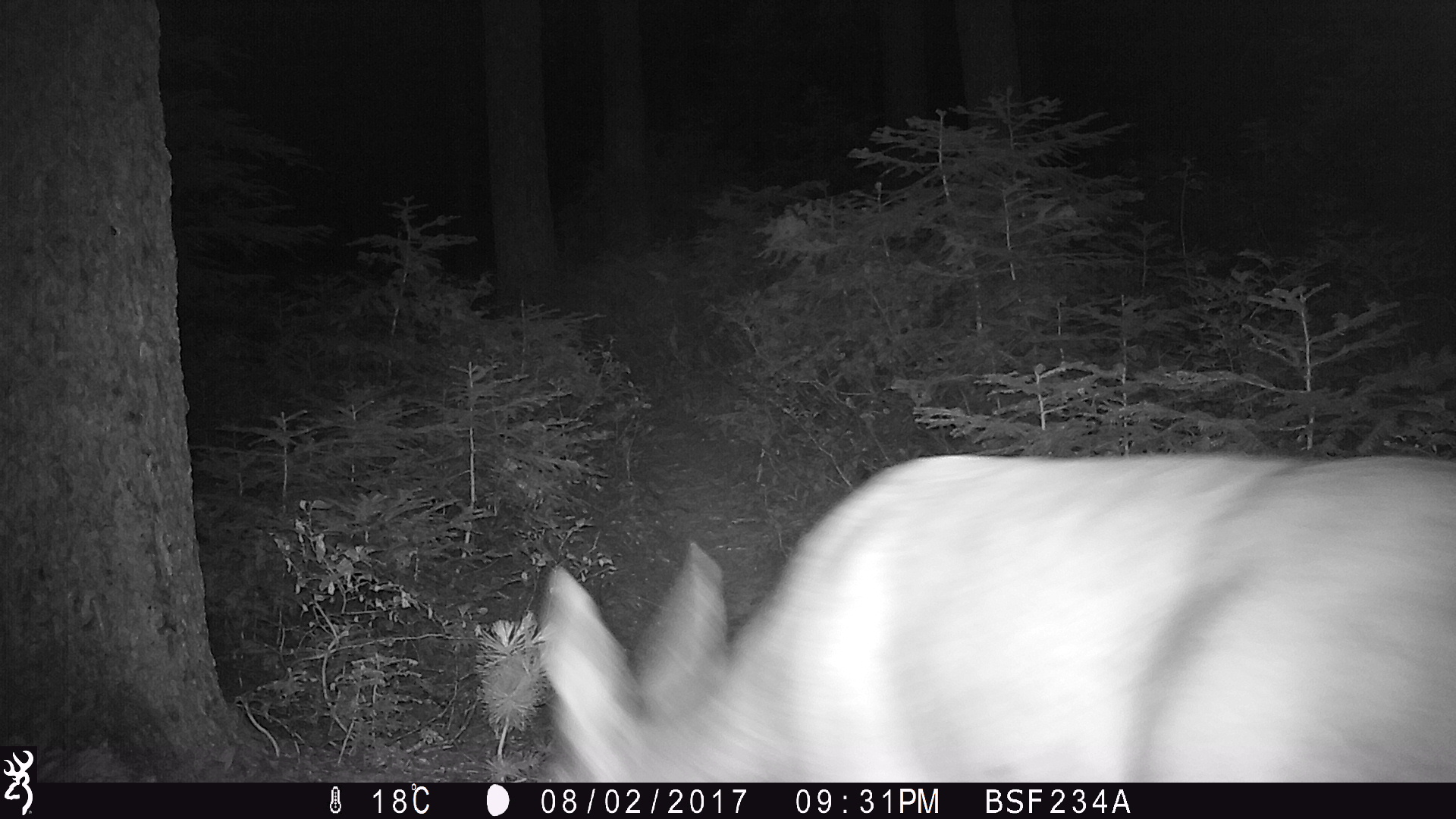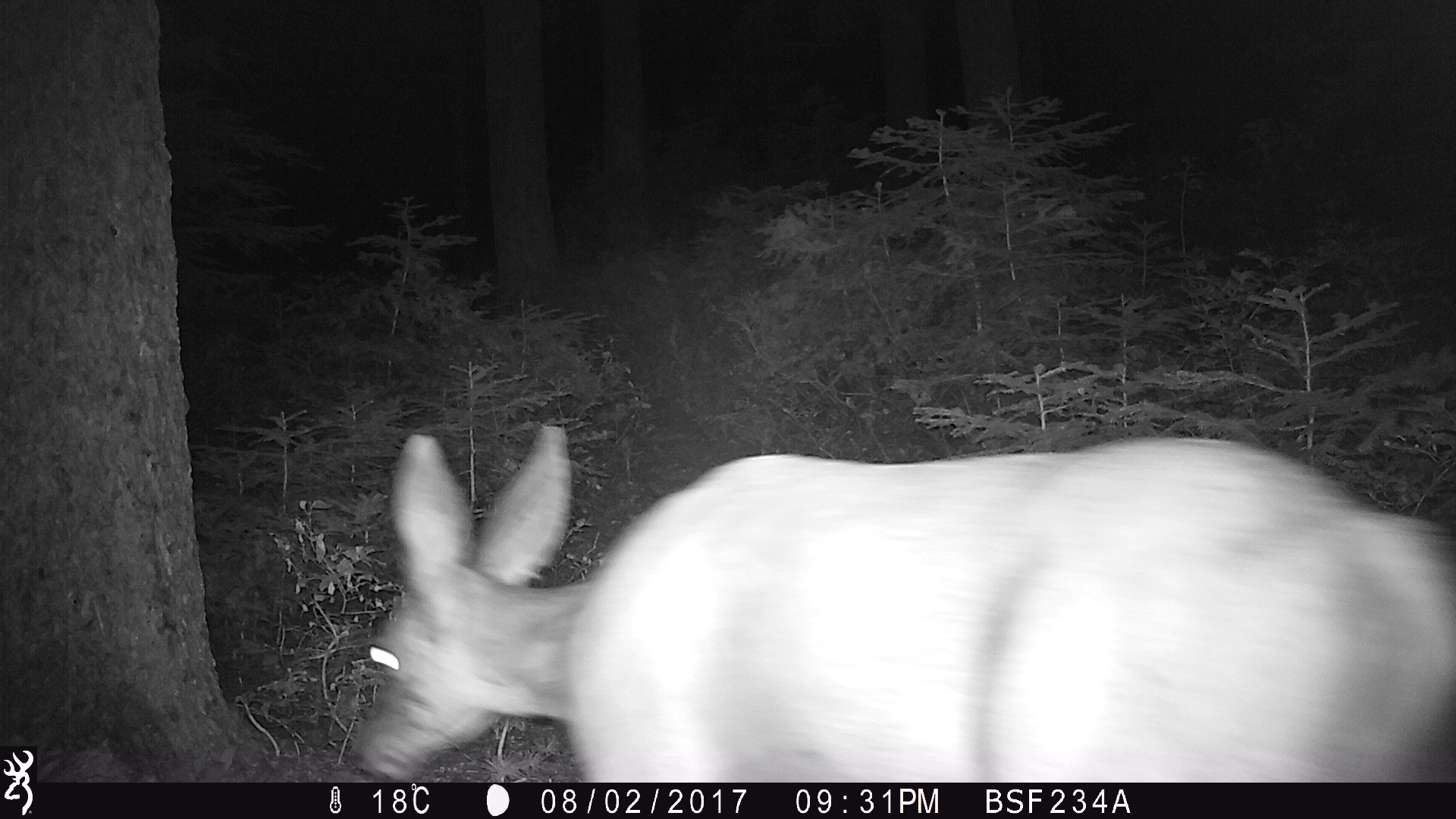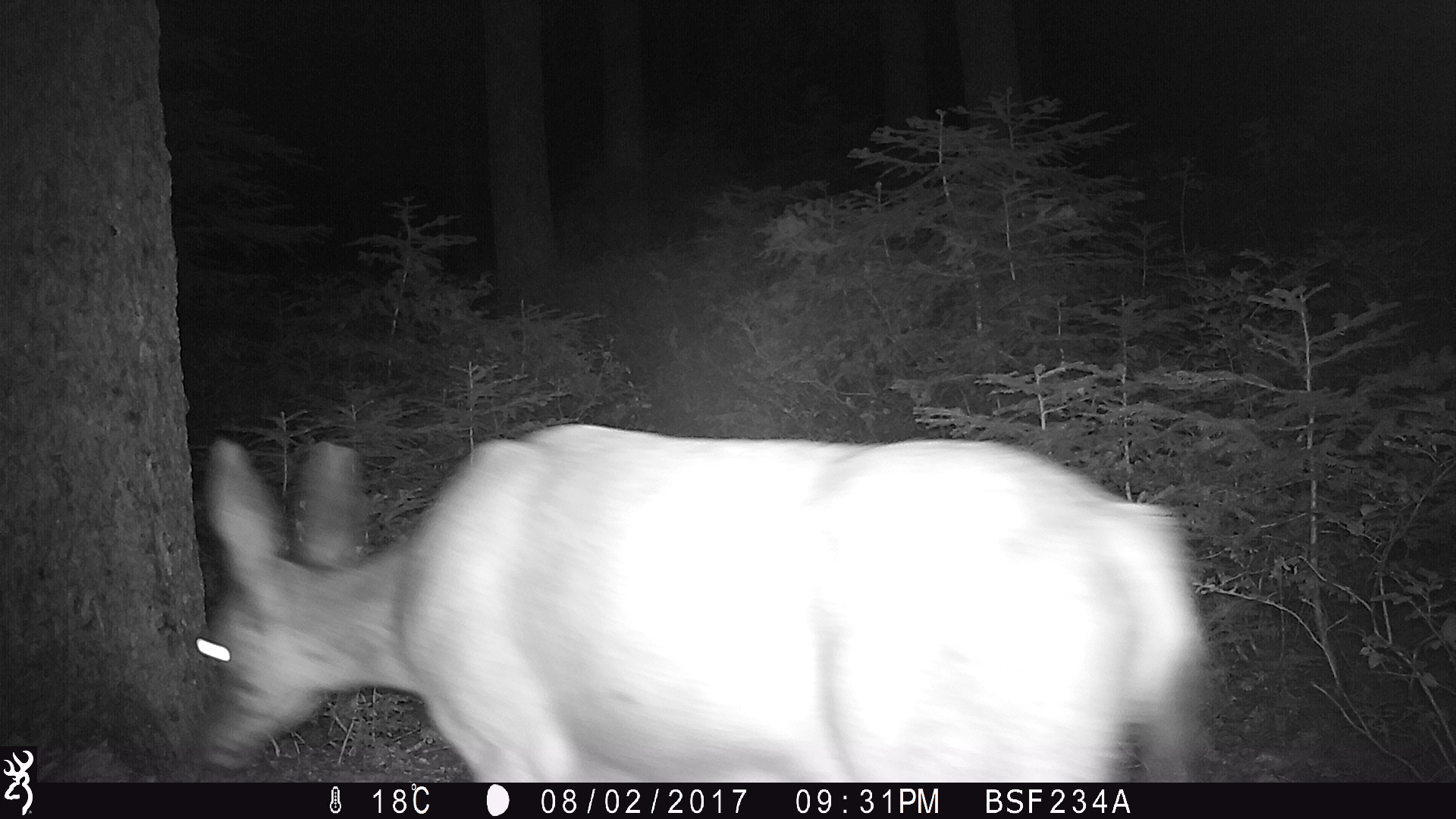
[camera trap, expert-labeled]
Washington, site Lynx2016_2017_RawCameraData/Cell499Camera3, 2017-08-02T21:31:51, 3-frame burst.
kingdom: Animalia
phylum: Chordata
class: Mammalia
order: Artiodactyla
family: Cervidae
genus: Odocoileus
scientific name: Odocoileus hemionus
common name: mule deer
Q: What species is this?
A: Odocoileus hemionus (mule deer).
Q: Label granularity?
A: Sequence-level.